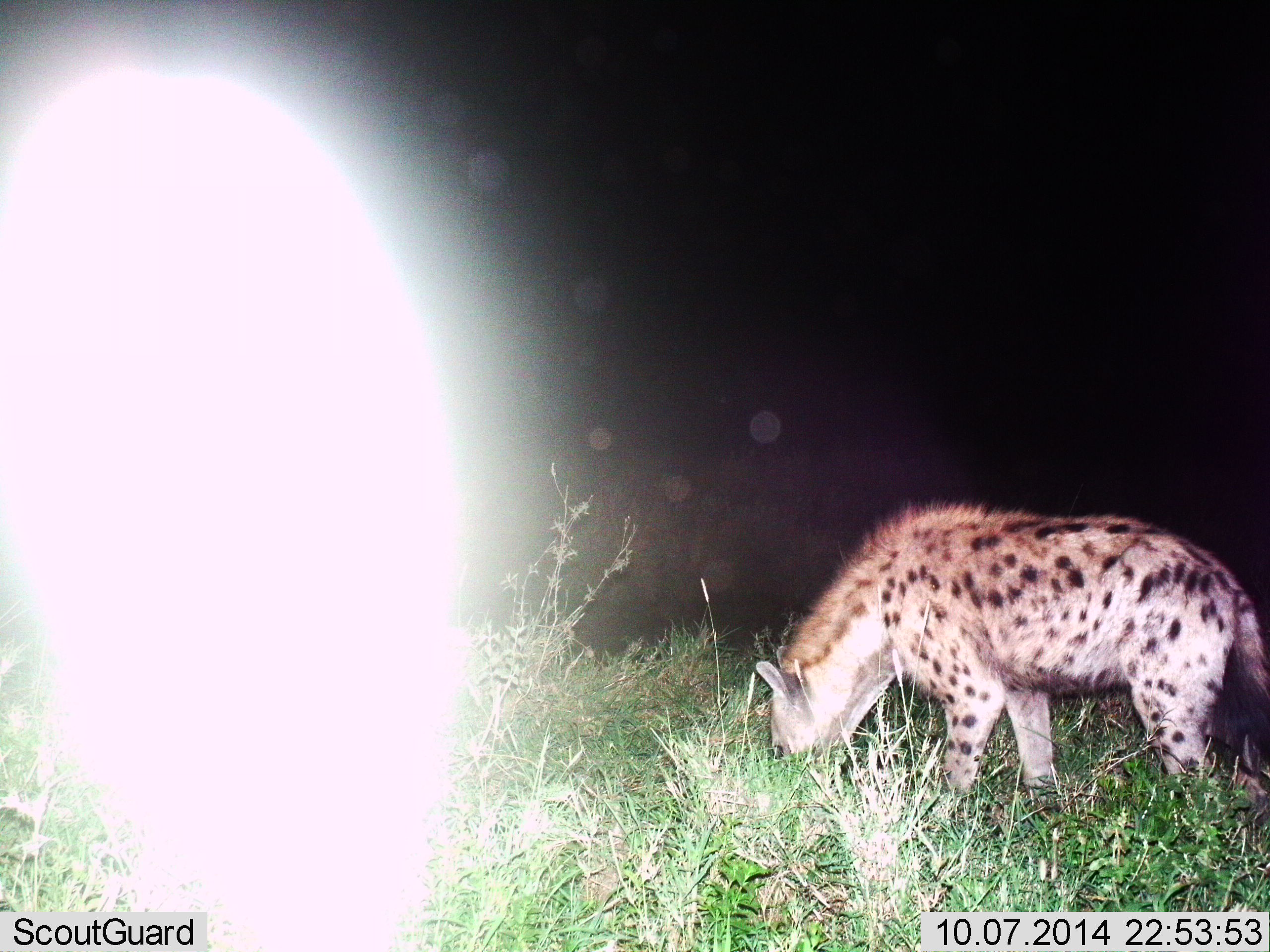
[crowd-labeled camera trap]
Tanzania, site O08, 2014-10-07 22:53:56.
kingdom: Animalia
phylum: Chordata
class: Mammalia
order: Carnivora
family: Hyaenidae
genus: Crocuta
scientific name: Crocuta crocuta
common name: spotted hyena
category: hyenaspotted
Hyenaspotted (spotted hyena) (Crocuta crocuta), count 1. Behavior (volunteer vote fractions): standing 50%, resting 0%, moving 0%, interacting 0%. Young present (vote fraction): 0%. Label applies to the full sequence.